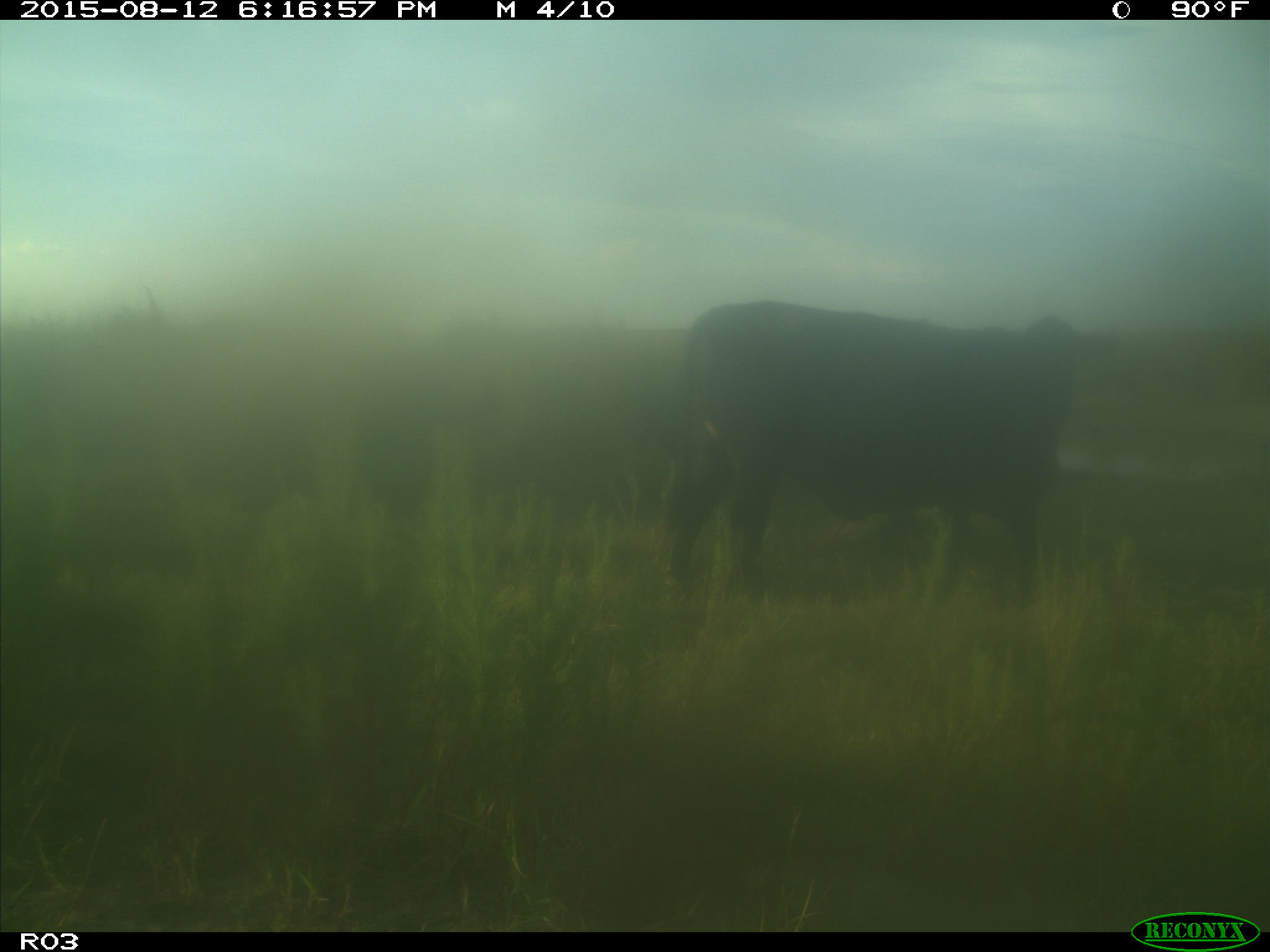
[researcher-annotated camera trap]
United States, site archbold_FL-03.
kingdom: Animalia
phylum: Chordata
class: Mammalia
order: Artiodactyla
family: Bovidae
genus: Bos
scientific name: Bos taurus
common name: domestic cow